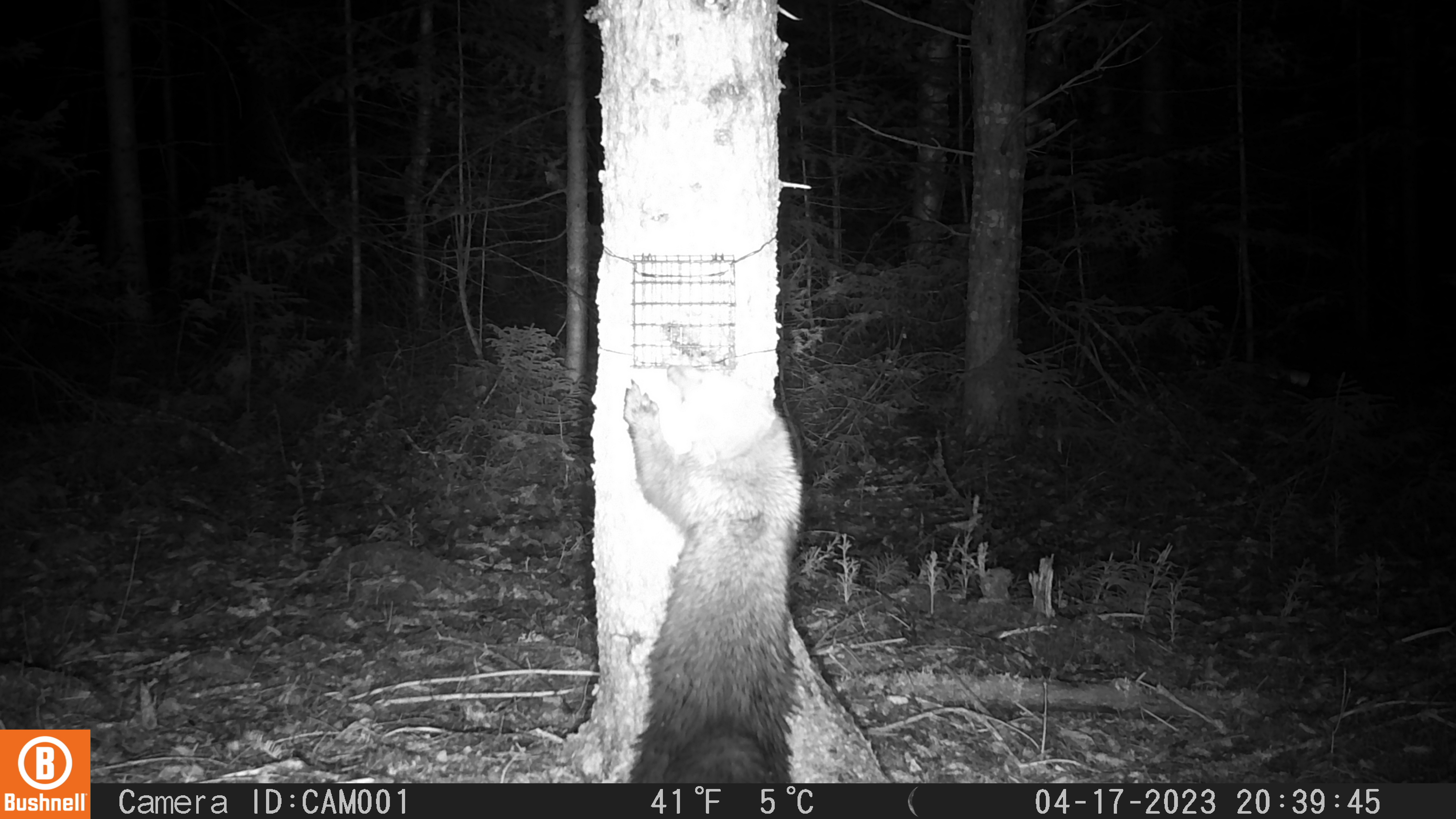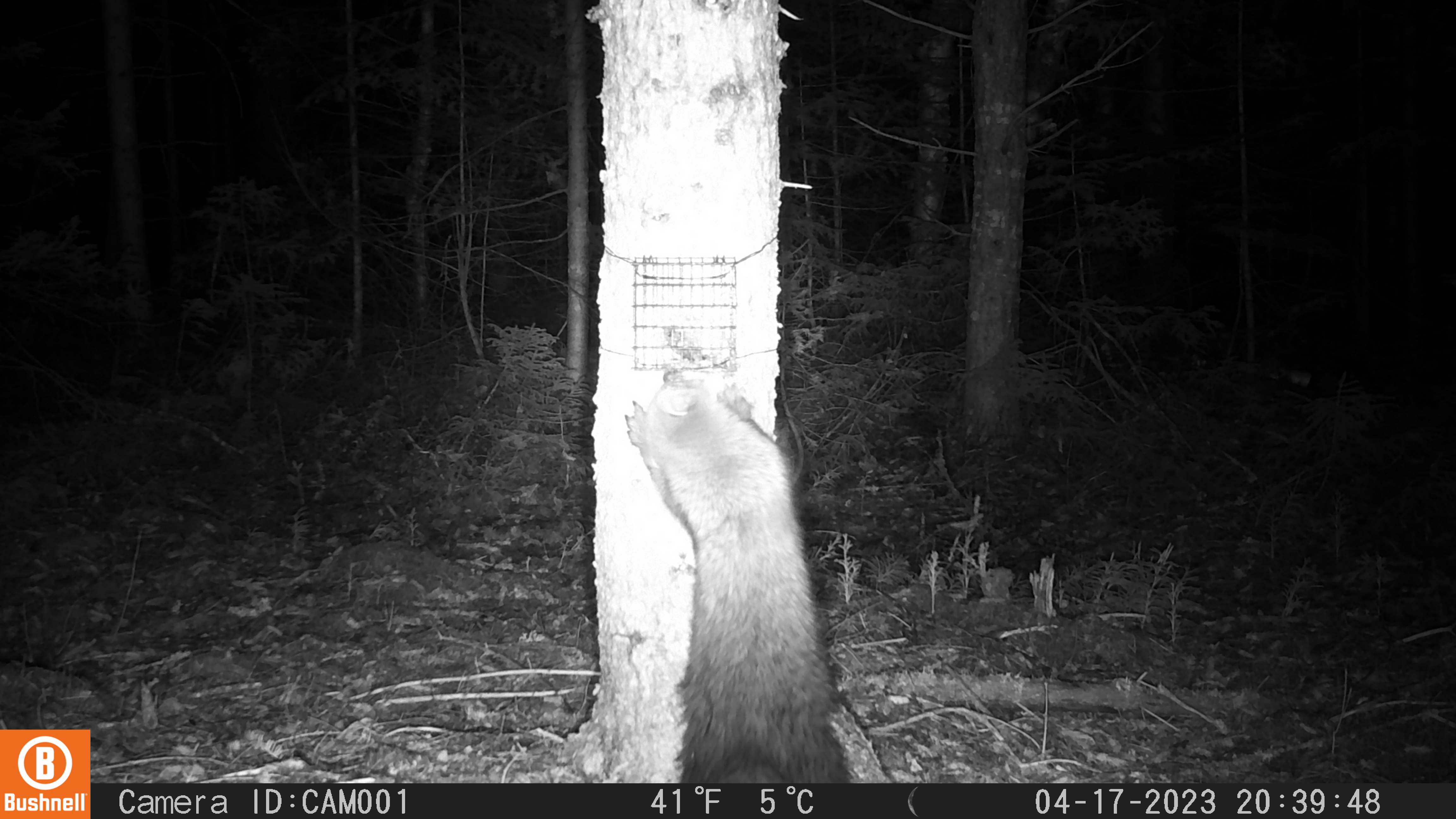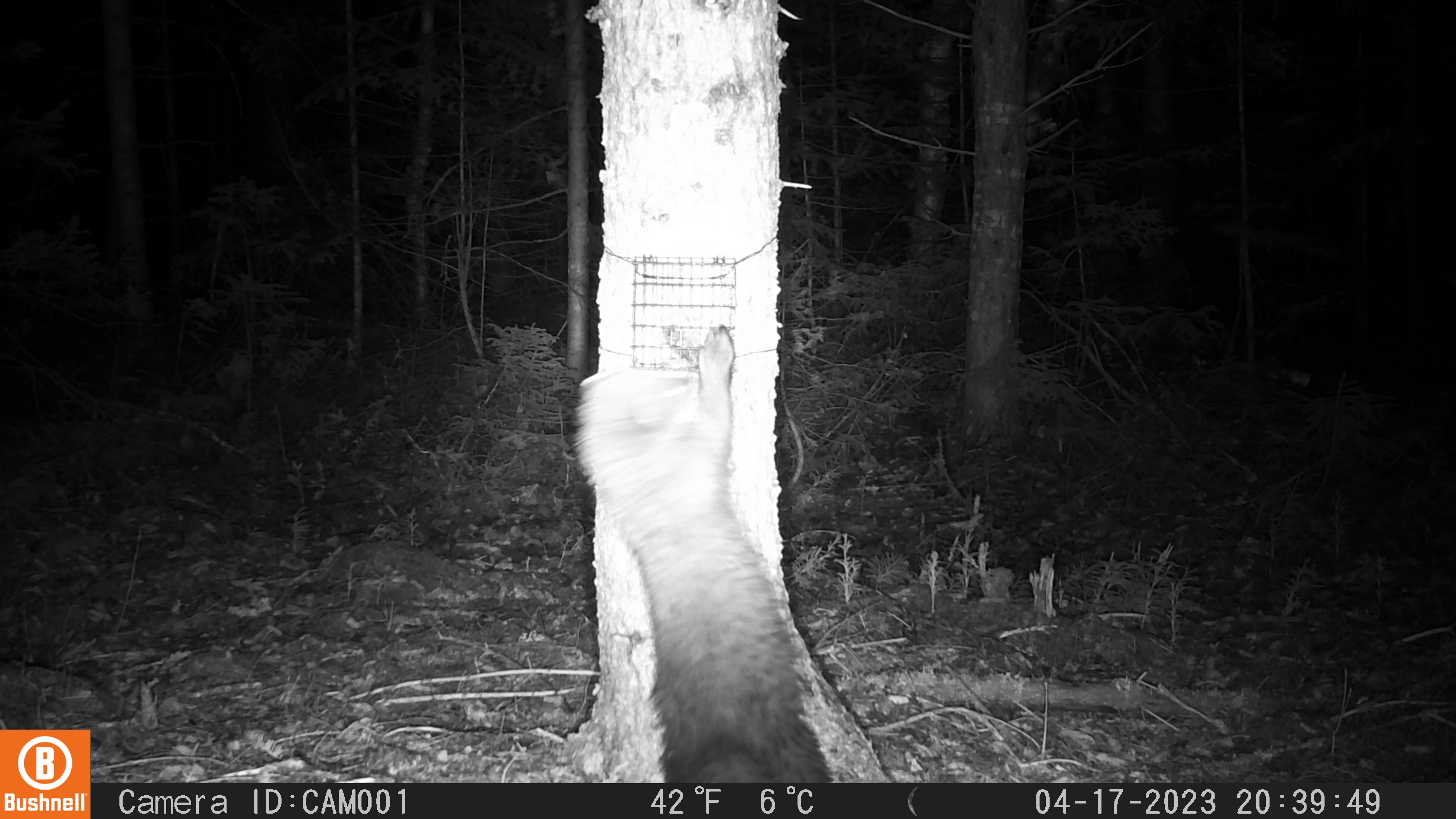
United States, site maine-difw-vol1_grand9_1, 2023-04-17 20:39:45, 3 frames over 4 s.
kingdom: Animalia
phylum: Chordata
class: Mammalia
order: Carnivora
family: Mustelidae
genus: Pekania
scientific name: Pekania pennanti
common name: fisher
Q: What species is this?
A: Fisher (Pekania pennanti).